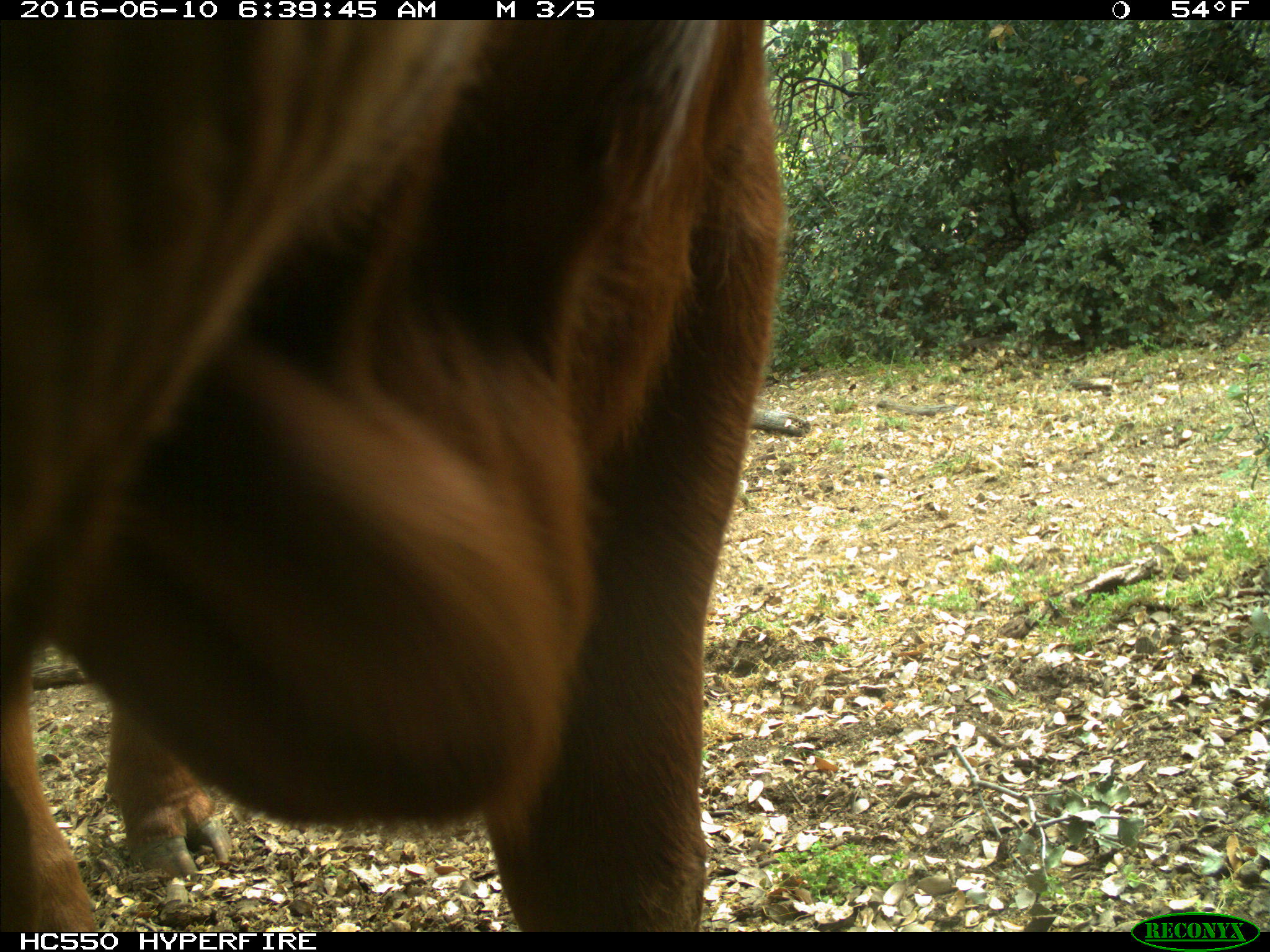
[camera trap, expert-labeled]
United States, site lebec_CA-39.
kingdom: Animalia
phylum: Chordata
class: Mammalia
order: Artiodactyla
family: Bovidae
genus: Bos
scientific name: Bos taurus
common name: domestic cow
Bos taurus (domestic cow).